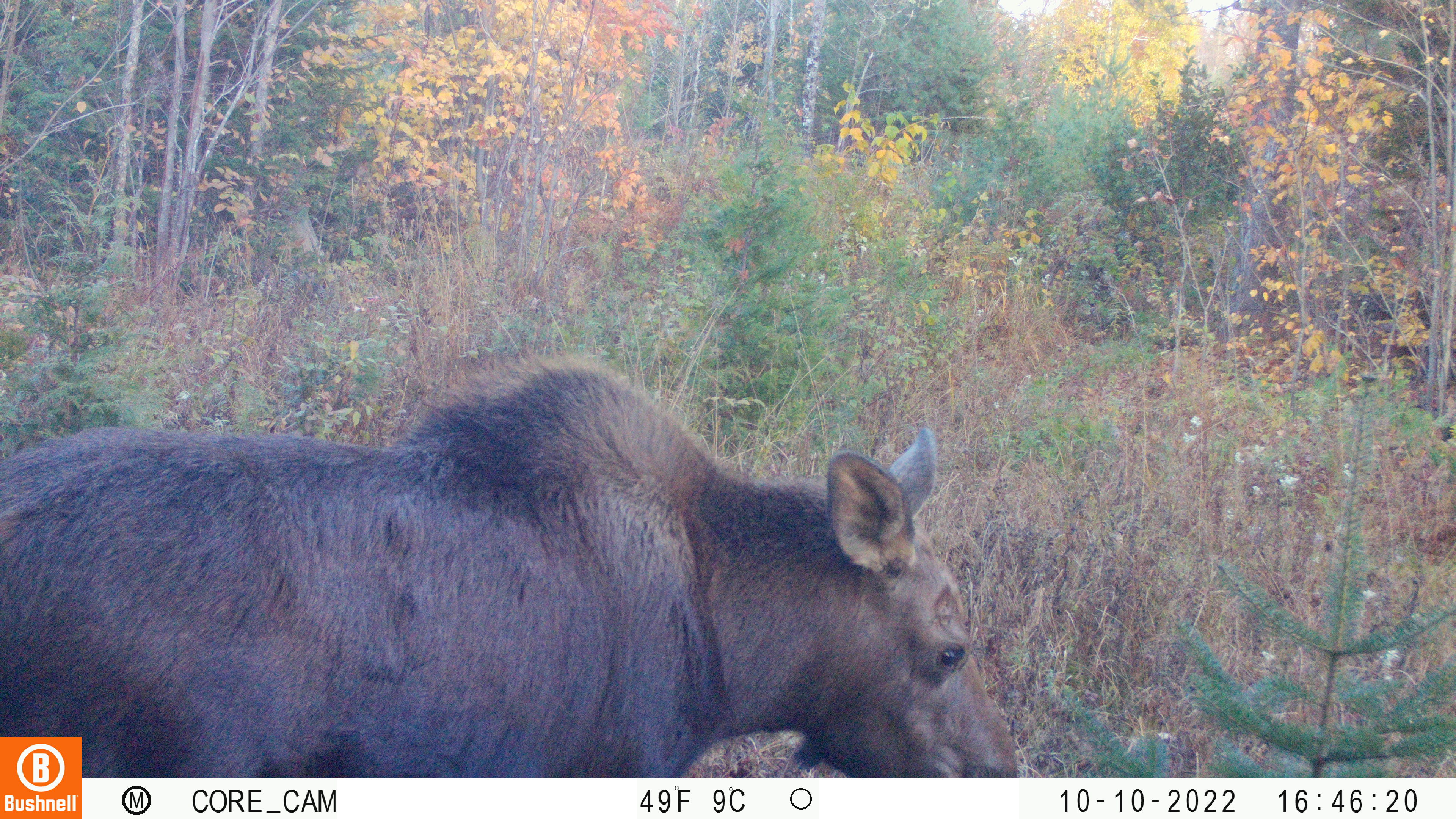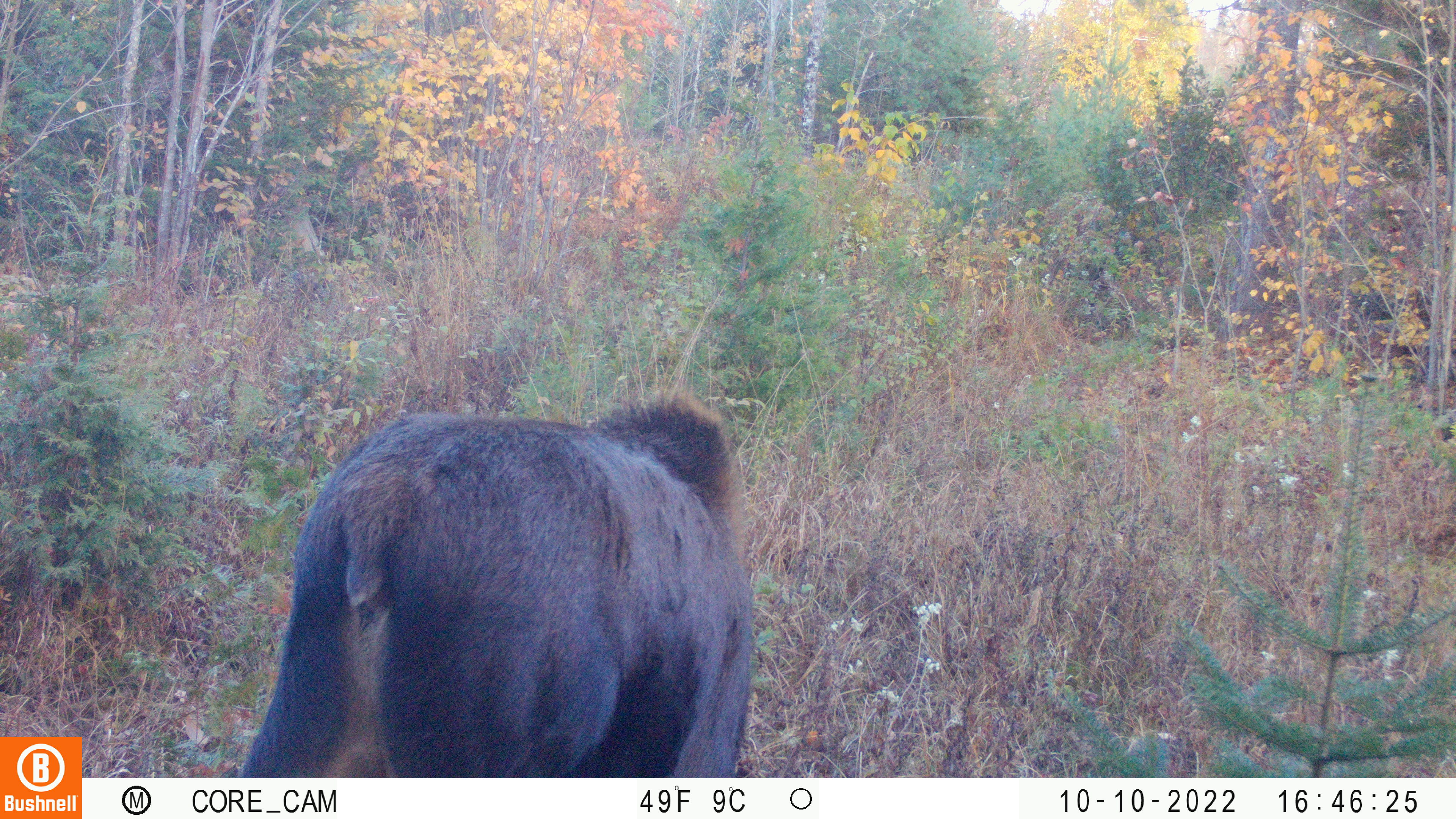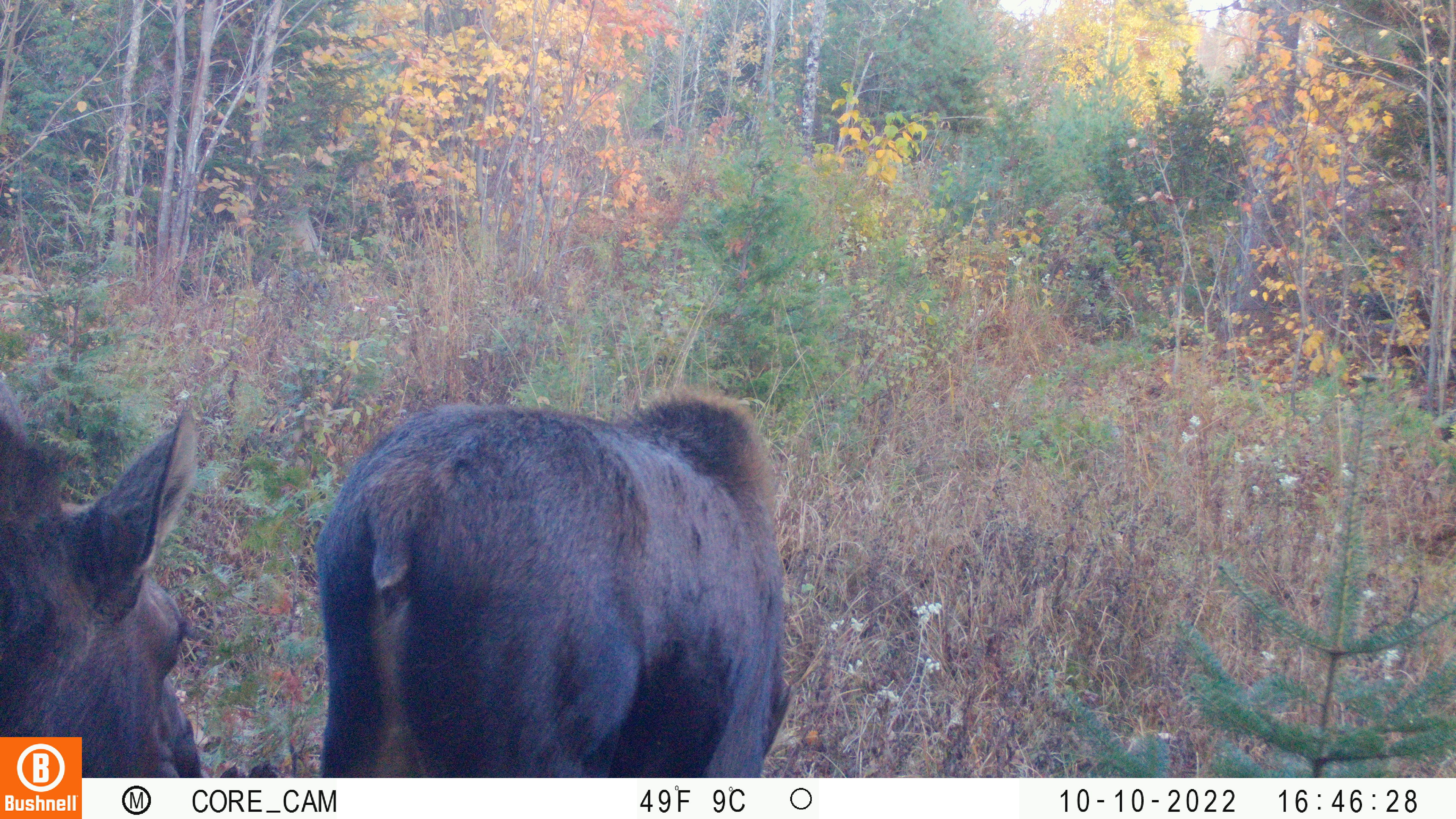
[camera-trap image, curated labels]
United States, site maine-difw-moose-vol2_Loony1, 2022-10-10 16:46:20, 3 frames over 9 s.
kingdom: Animalia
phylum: Chordata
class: Mammalia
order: Artiodactyla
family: Cervidae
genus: Alces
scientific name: Alces alces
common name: moose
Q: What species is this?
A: Moose (Alces alces).